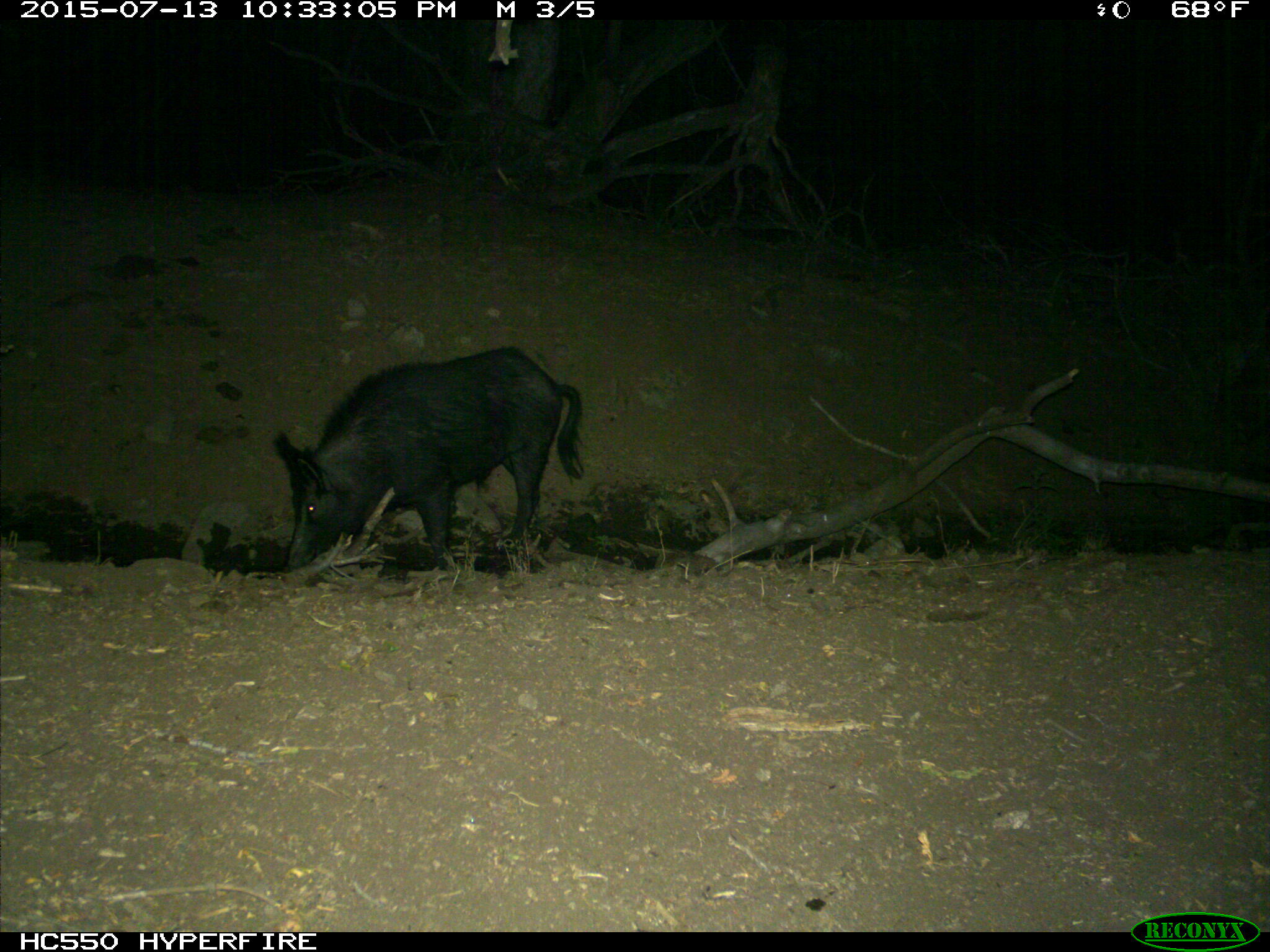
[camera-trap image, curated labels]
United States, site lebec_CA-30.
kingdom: Animalia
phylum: Chordata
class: Mammalia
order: Artiodactyla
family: Suidae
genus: Sus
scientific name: Sus scrofa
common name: wild boar